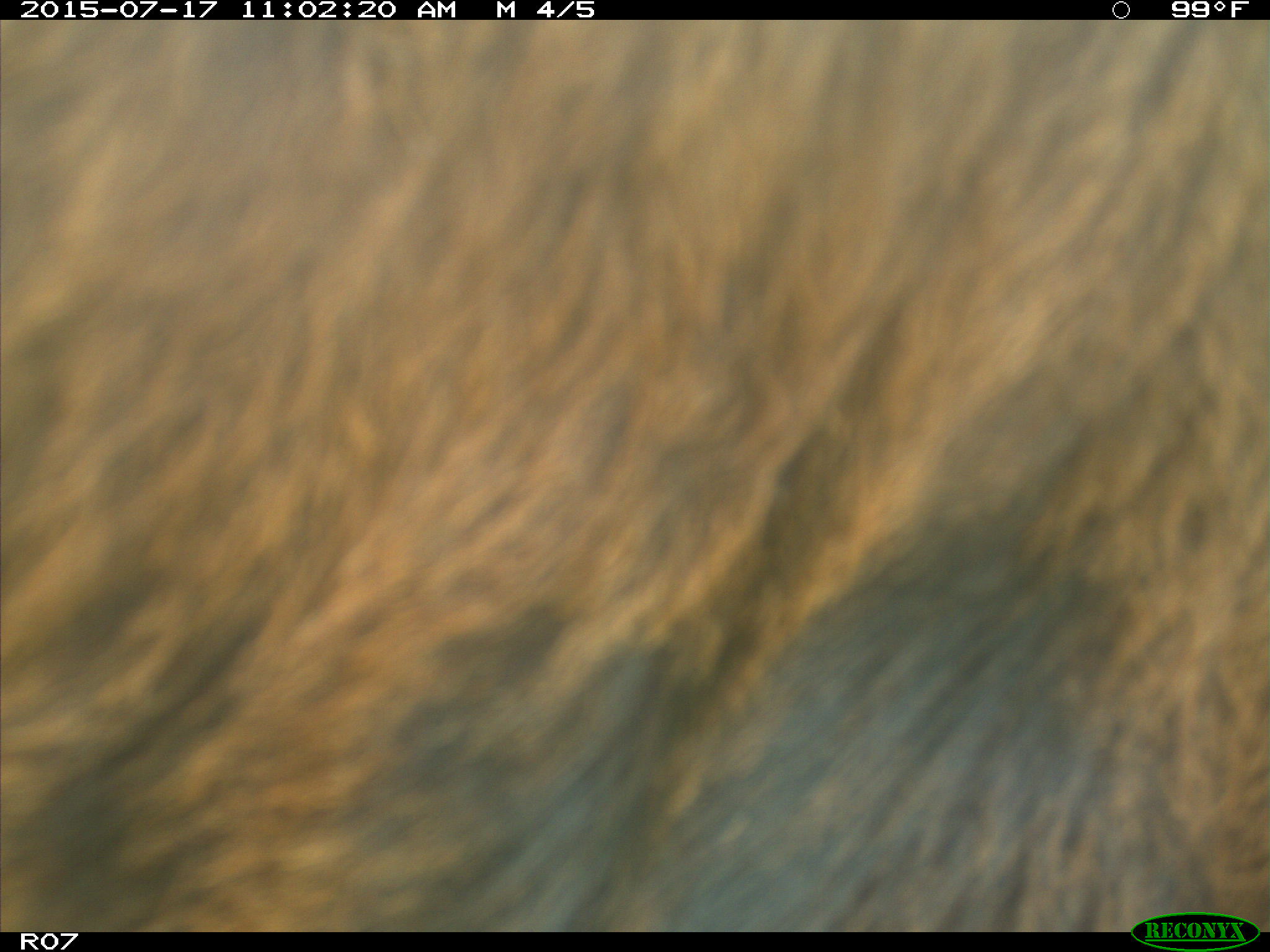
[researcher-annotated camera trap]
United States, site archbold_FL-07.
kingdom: Animalia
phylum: Chordata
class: Mammalia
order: Artiodactyla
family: Bovidae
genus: Bos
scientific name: Bos taurus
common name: domestic cow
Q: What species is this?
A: Bos taurus (domestic cow).